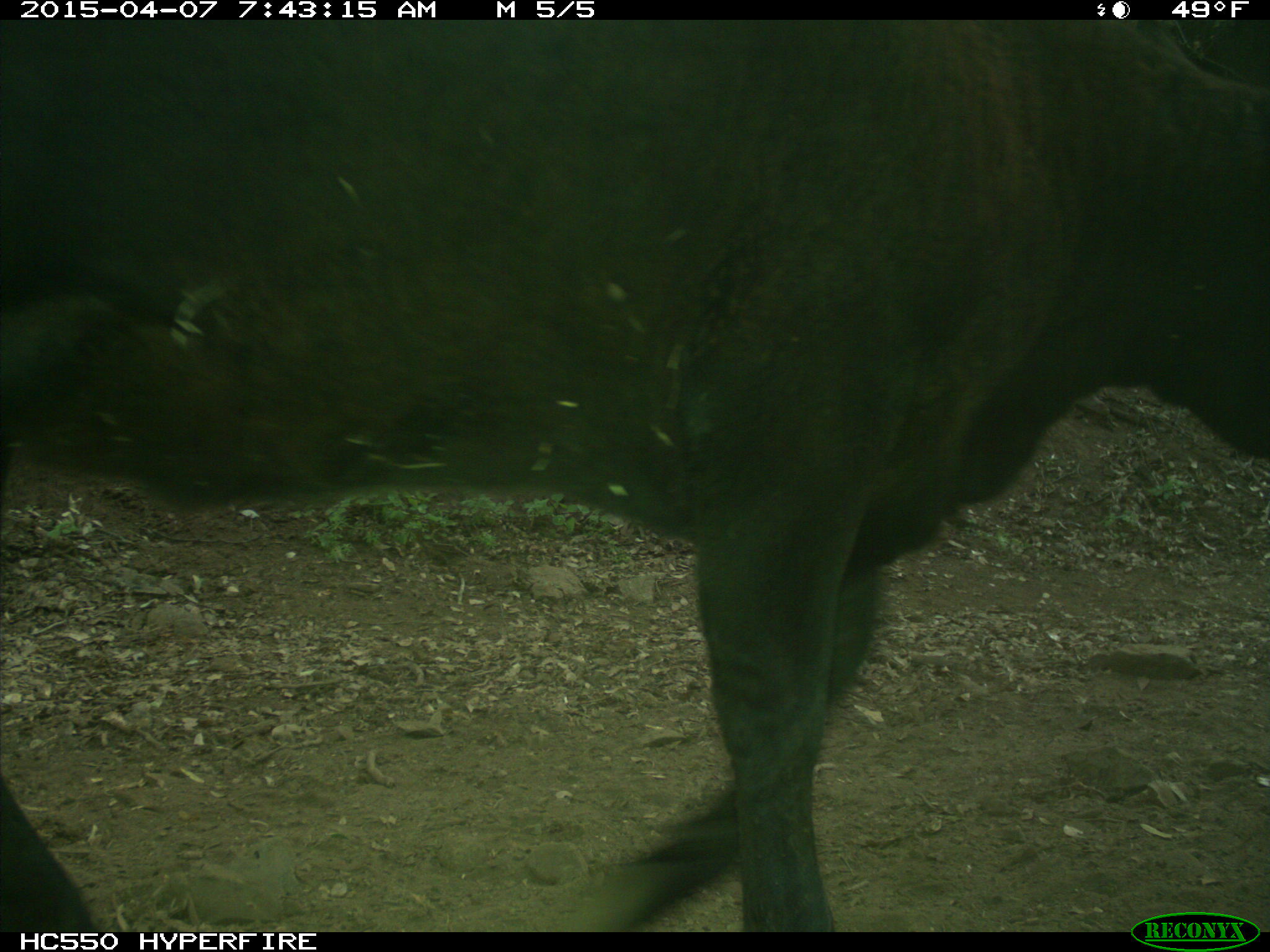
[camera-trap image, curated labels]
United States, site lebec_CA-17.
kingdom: Animalia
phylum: Chordata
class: Mammalia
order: Artiodactyla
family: Bovidae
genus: Bos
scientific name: Bos taurus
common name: domestic cow